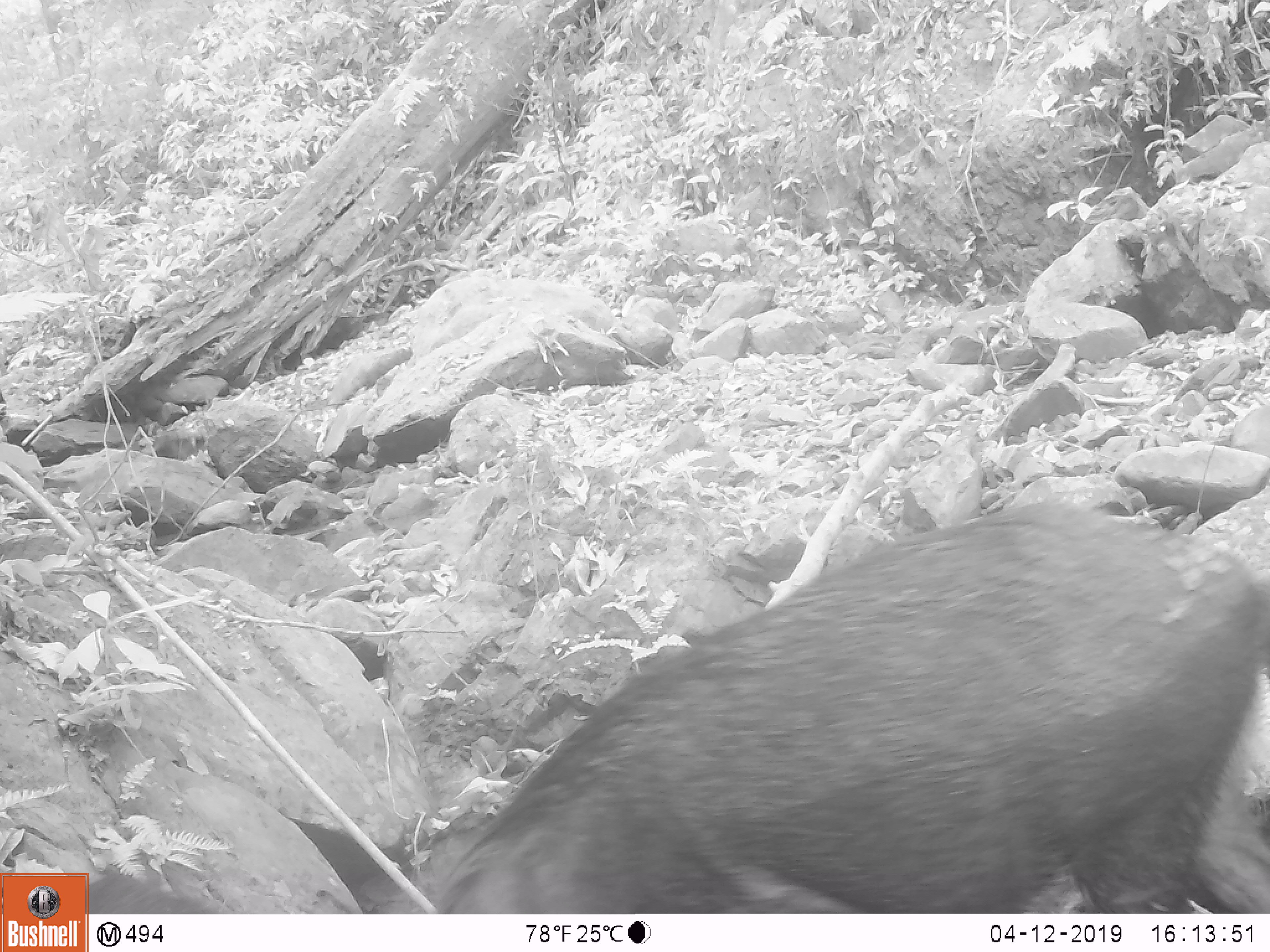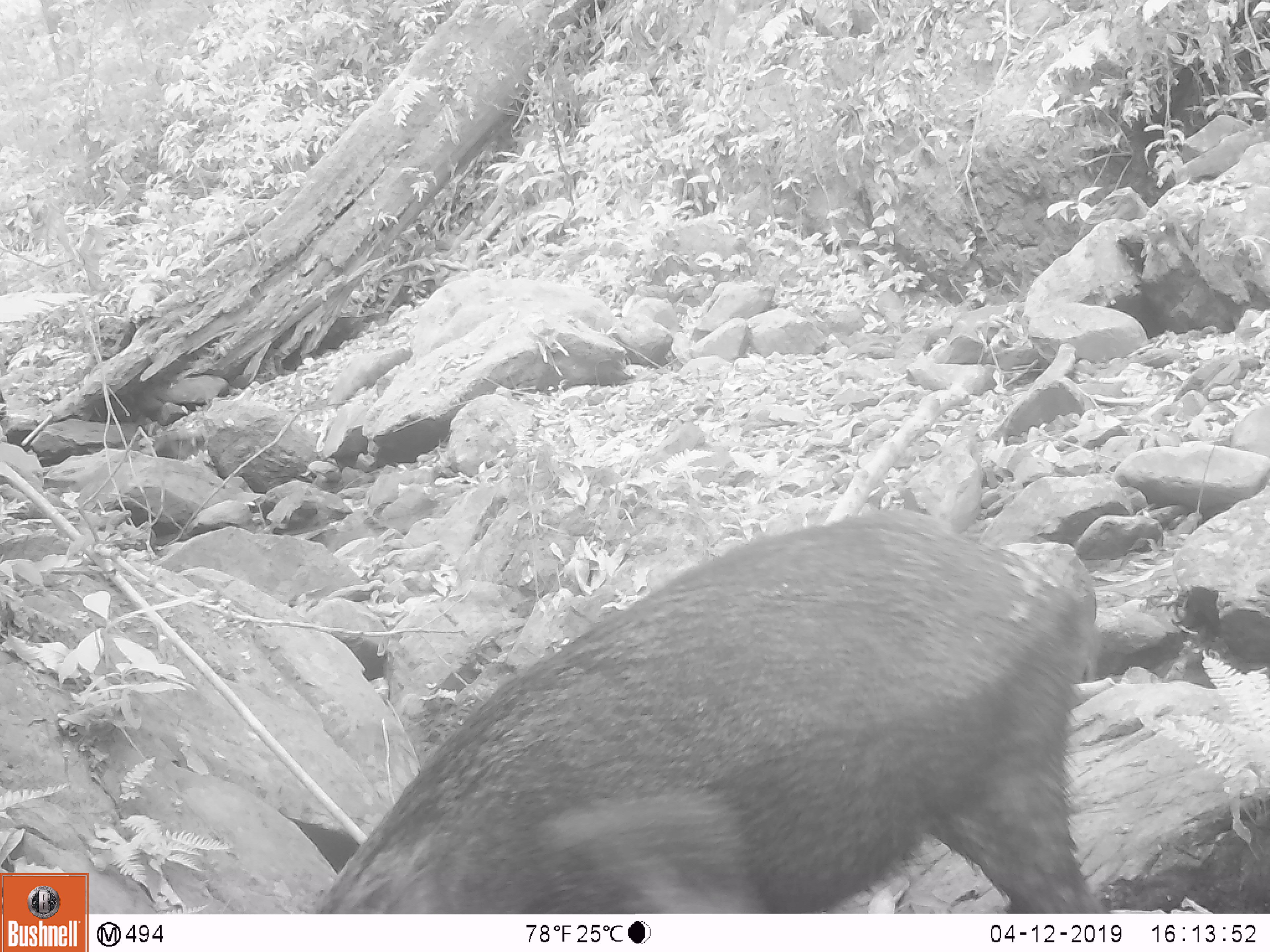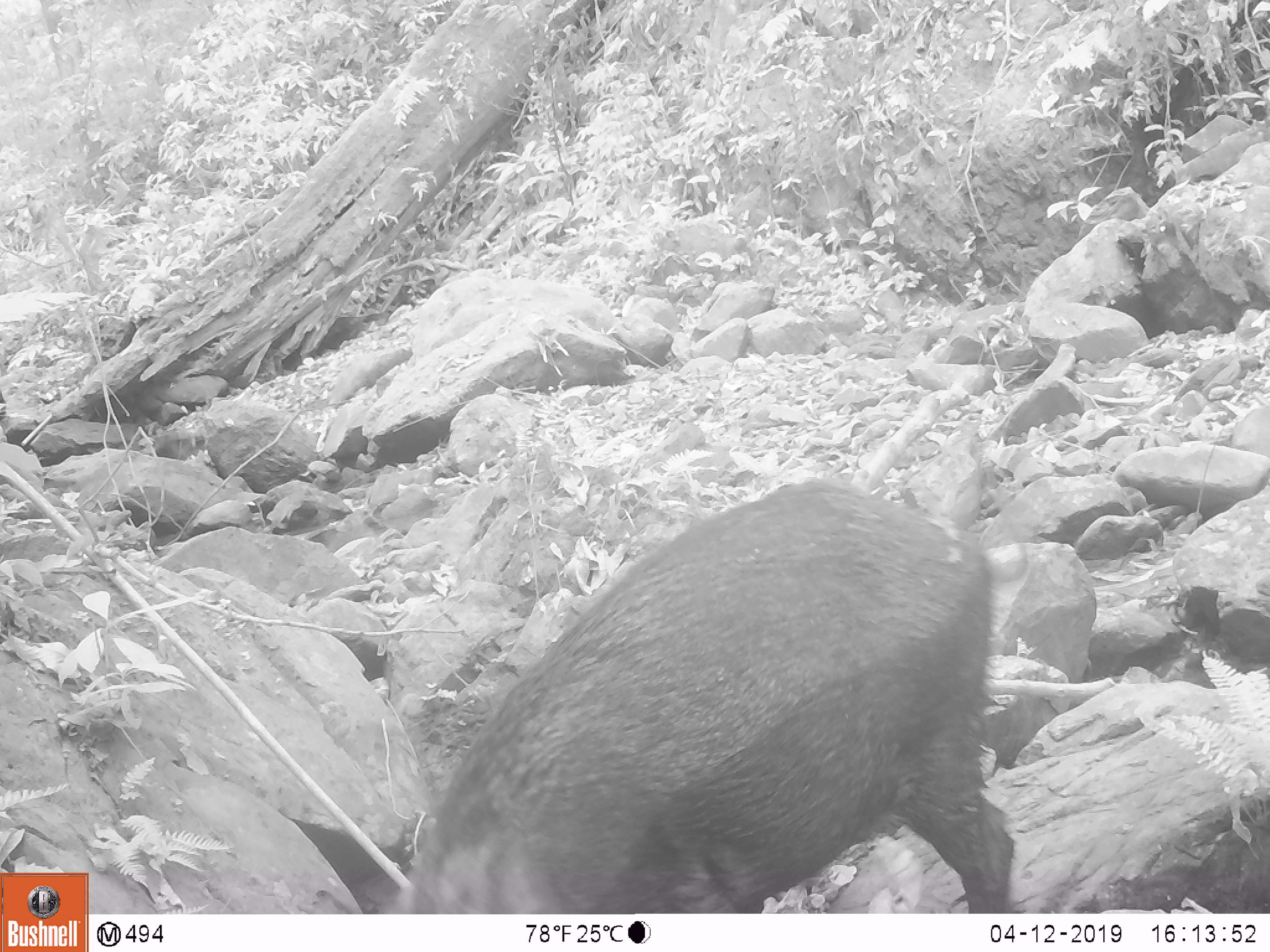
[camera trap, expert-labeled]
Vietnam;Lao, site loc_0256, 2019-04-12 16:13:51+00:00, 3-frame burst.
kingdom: Animalia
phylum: Chordata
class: Mammalia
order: Artiodactyla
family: Suidae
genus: Sus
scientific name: Sus scrofa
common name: eurasian wild pig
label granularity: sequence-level